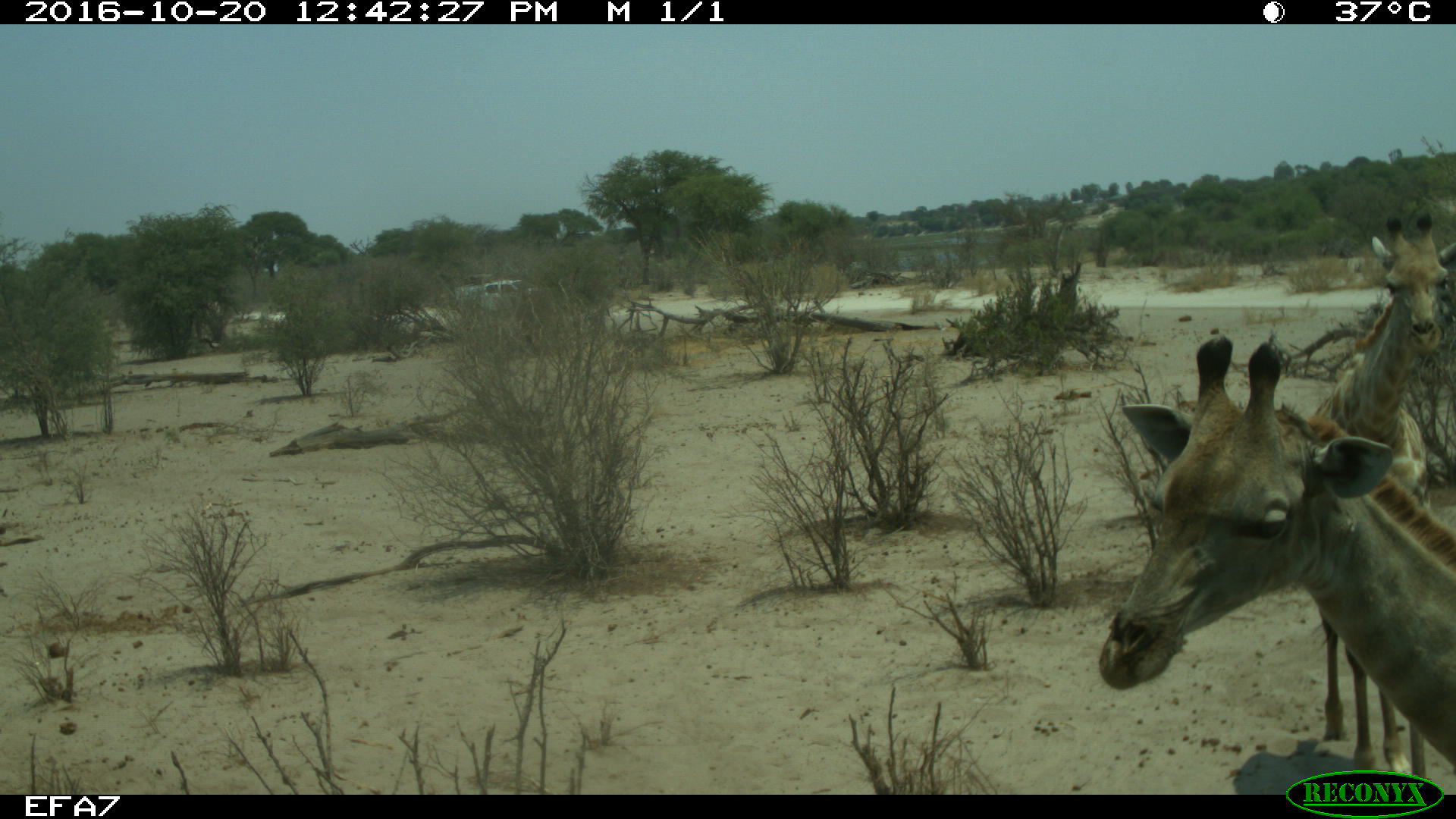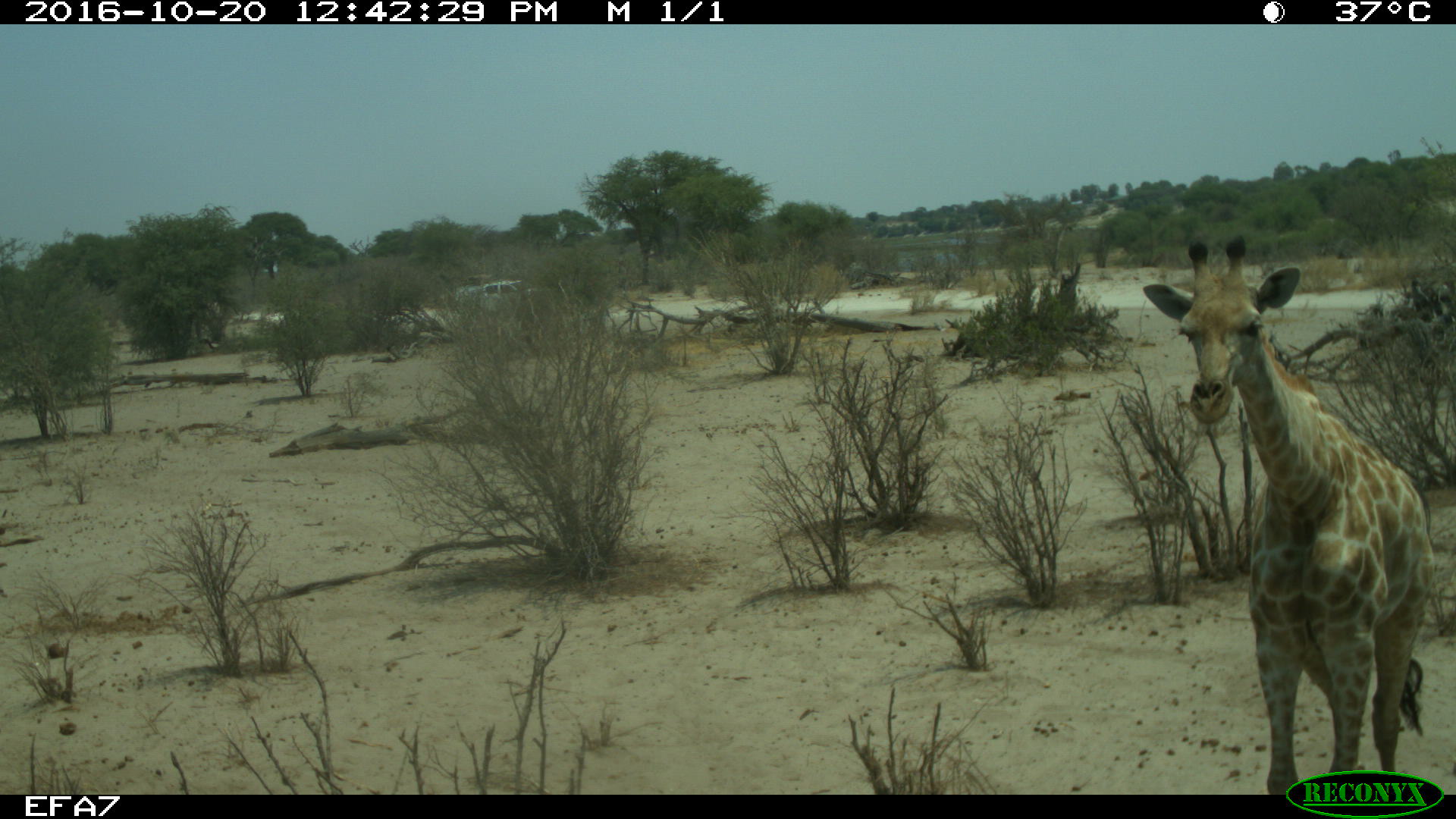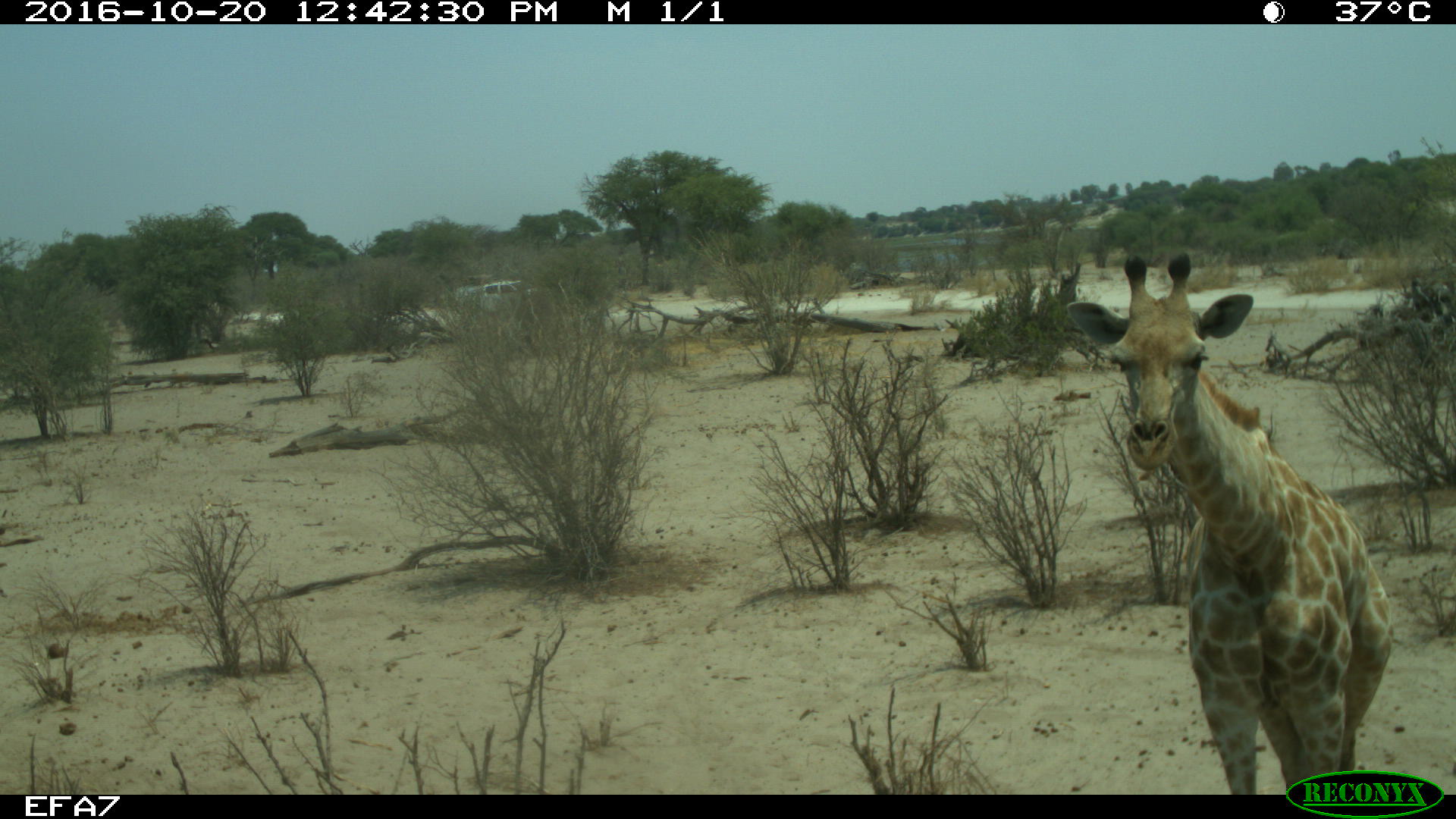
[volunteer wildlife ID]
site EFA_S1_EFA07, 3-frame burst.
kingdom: Animalia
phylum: Chordata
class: Mammalia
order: Artiodactyla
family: Giraffidae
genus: Giraffa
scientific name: Giraffa camelopardalis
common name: giraffe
Giraffe (Giraffa camelopardalis), count 2. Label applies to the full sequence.